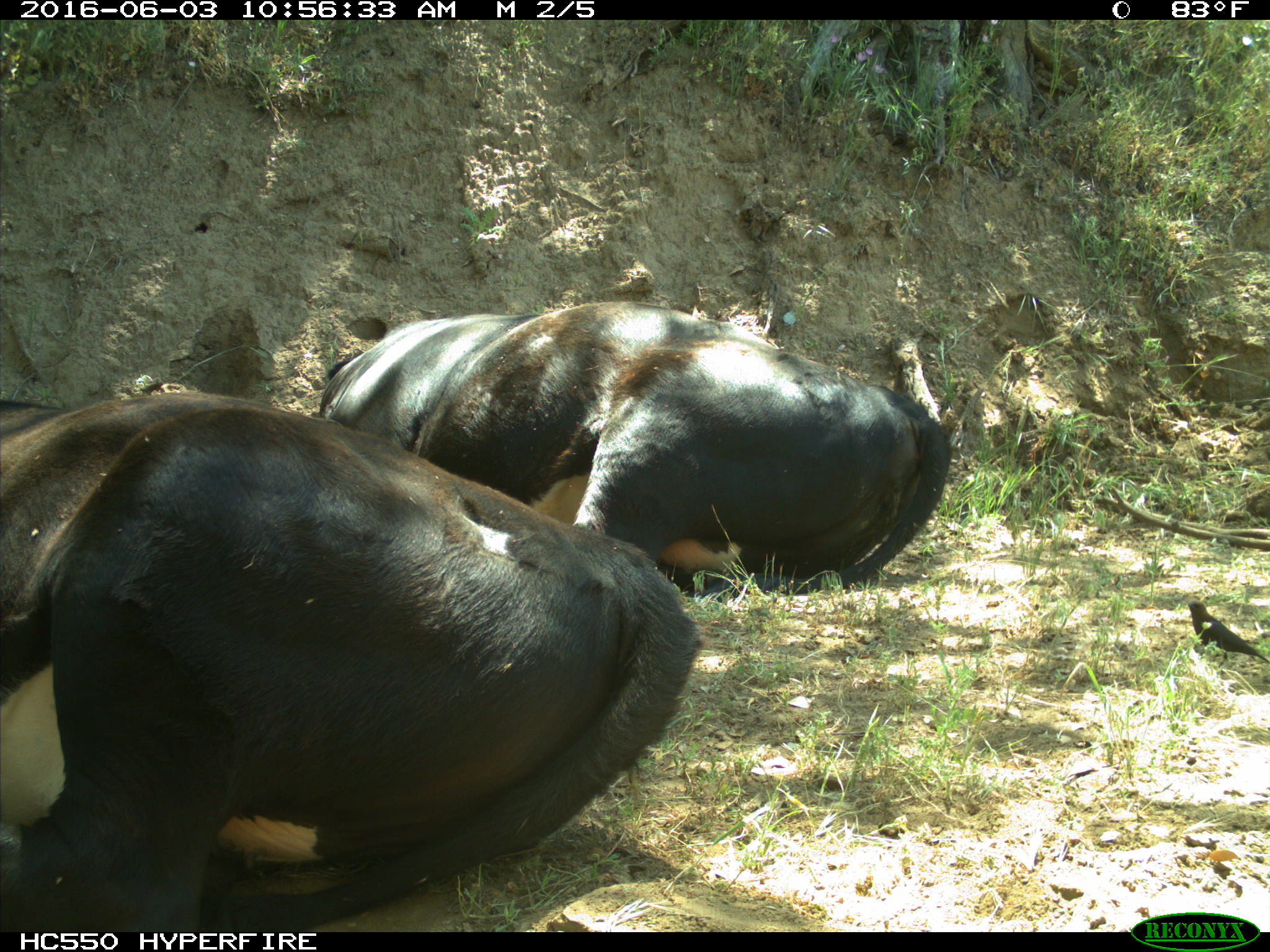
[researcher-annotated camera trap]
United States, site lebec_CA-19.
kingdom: Animalia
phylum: Chordata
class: Mammalia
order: Artiodactyla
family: Bovidae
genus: Bos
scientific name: Bos taurus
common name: domestic cow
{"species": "Bos taurus (domestic cow)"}